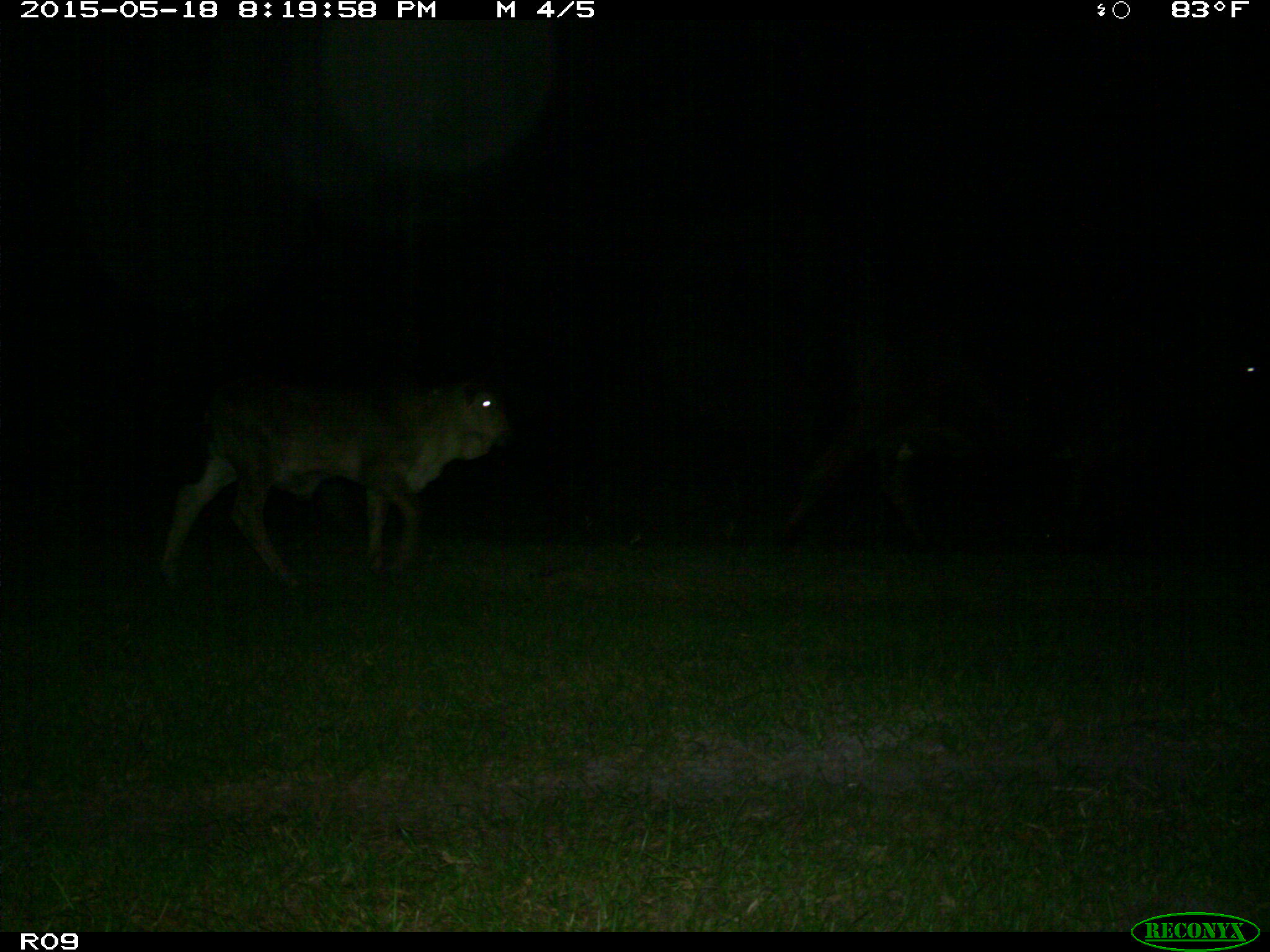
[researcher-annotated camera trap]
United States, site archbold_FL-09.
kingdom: Animalia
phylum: Chordata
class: Mammalia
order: Artiodactyla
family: Bovidae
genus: Bos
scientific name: Bos taurus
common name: domestic cow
Bos taurus (domestic cow).